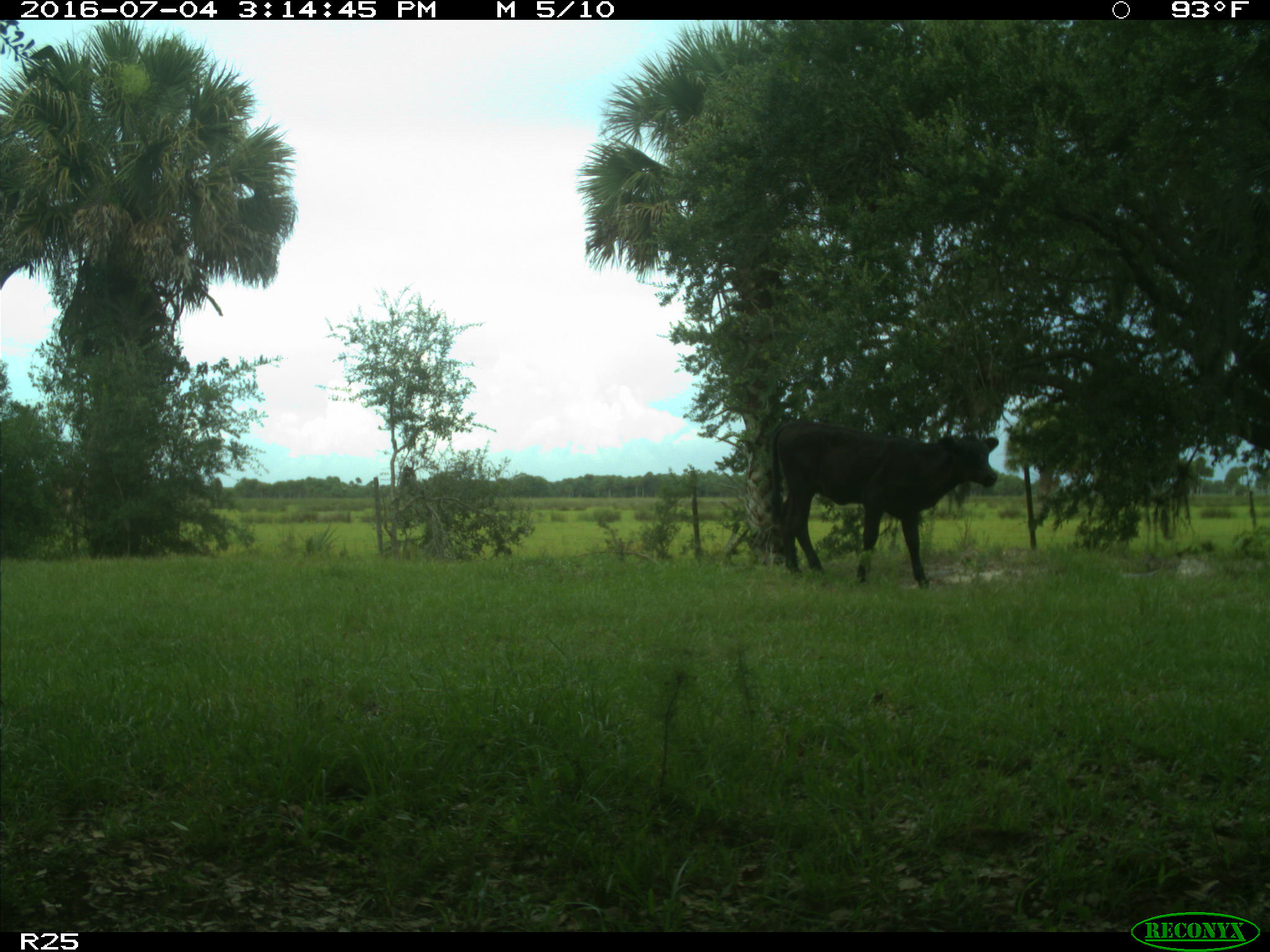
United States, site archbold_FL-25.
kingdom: Animalia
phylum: Chordata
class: Mammalia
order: Artiodactyla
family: Bovidae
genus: Bos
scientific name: Bos taurus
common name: domestic cow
Bos taurus (domestic cow).